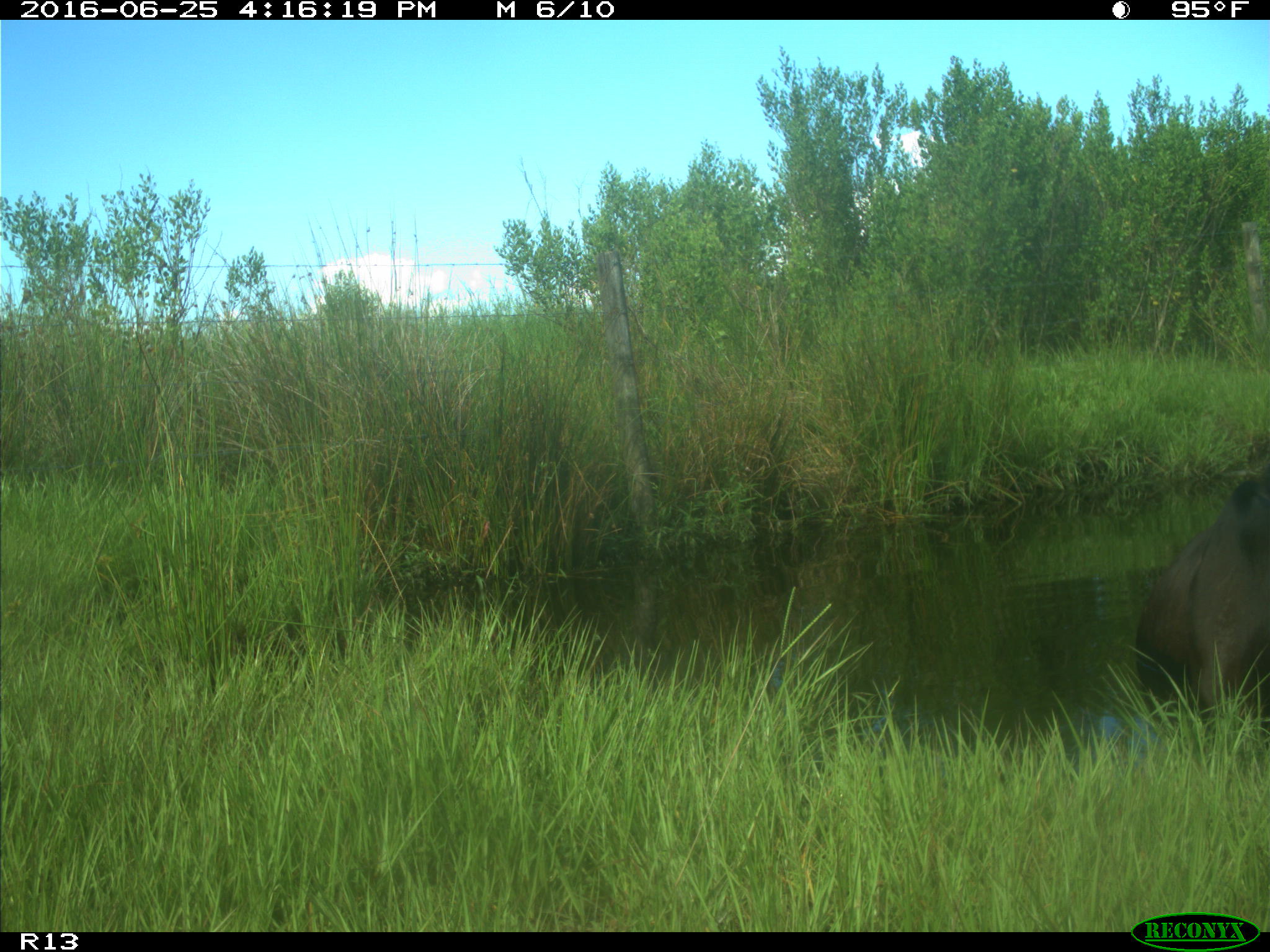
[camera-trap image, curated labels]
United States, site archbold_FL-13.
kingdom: Animalia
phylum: Chordata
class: Mammalia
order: Artiodactyla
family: Bovidae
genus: Bos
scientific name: Bos taurus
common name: domestic cow